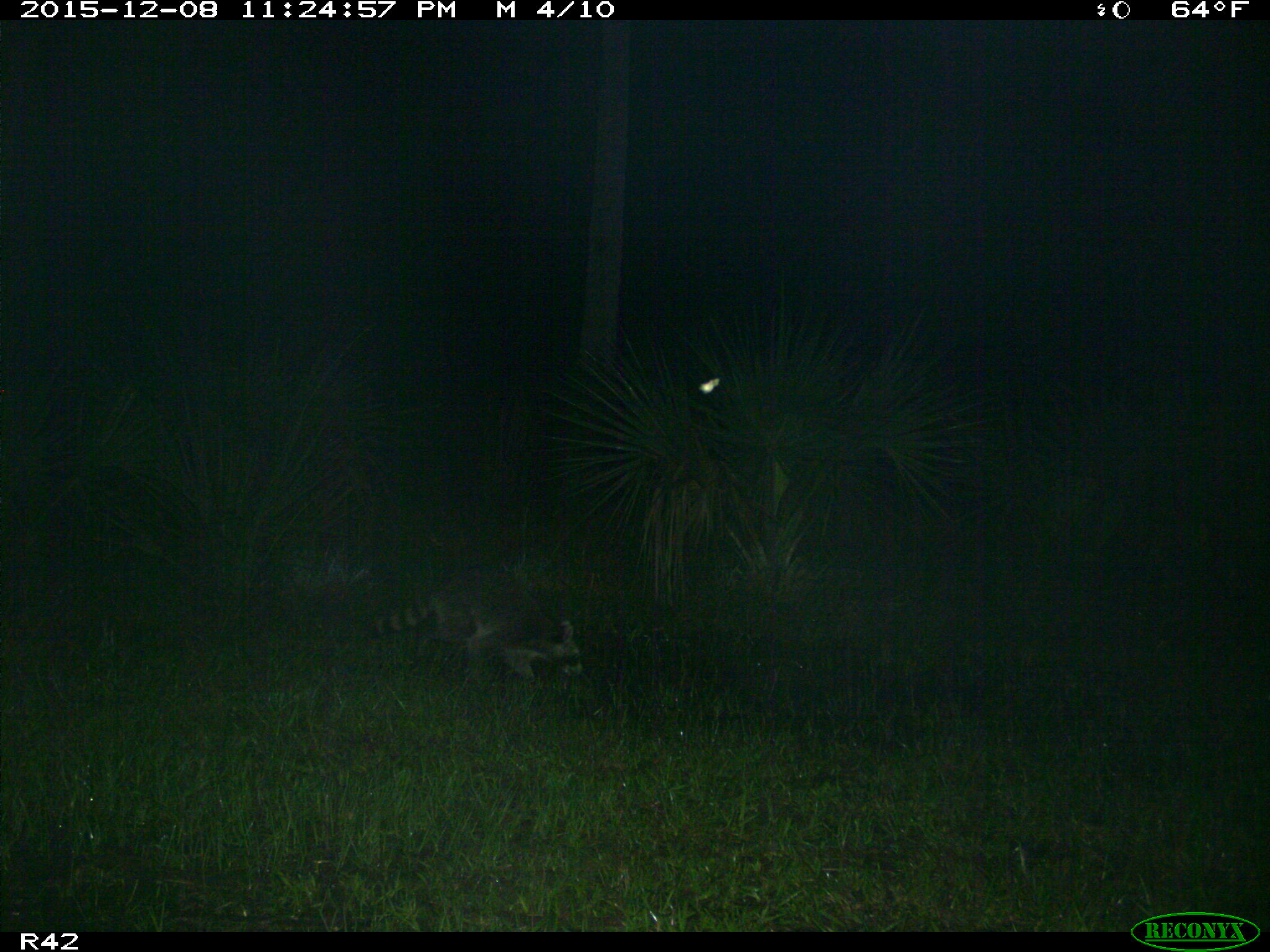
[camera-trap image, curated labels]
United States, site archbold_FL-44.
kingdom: Animalia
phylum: Chordata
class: Mammalia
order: Carnivora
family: Procyonidae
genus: Procyon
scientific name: Procyon lotor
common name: common raccoon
Procyon lotor (common raccoon).